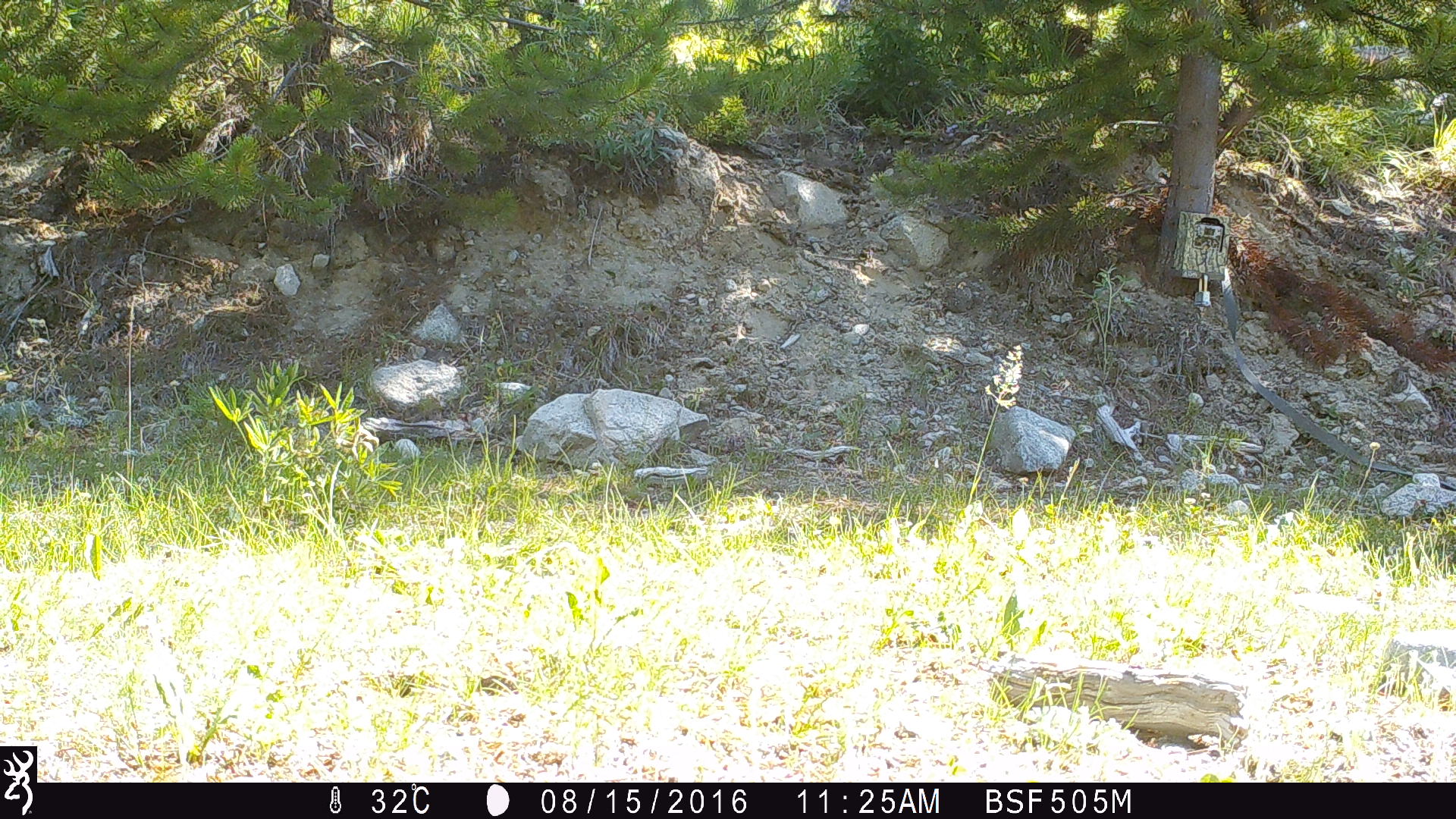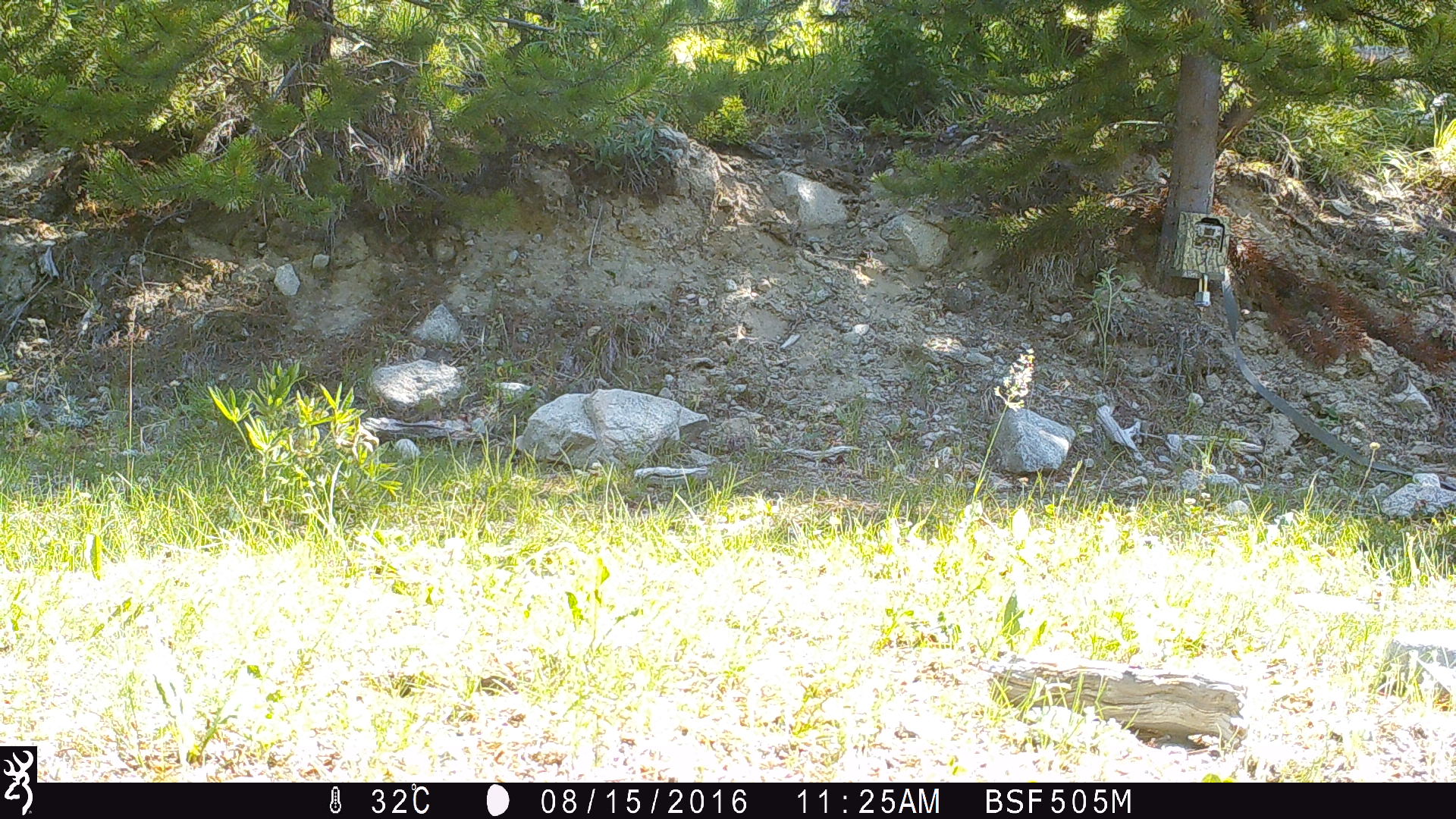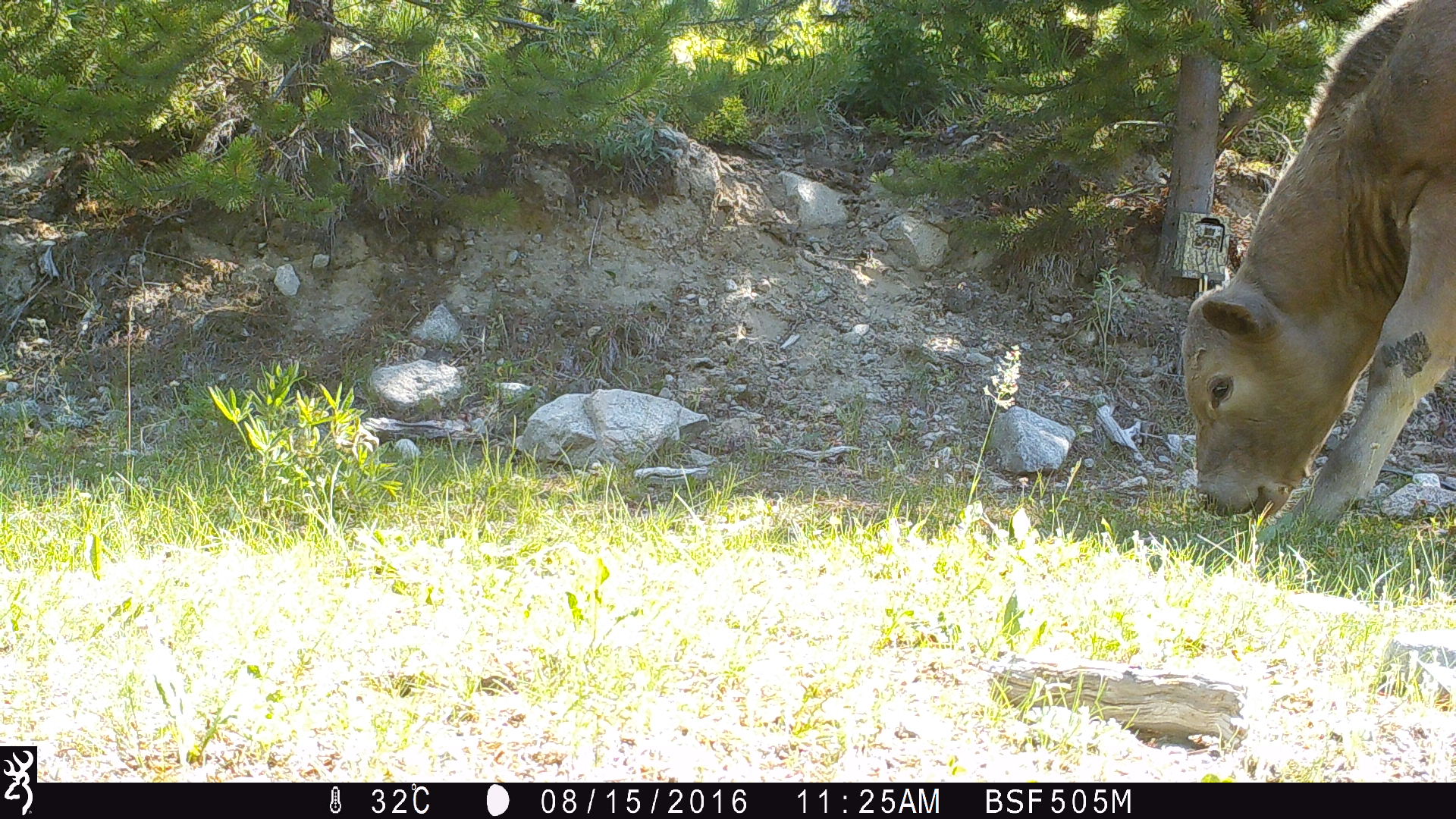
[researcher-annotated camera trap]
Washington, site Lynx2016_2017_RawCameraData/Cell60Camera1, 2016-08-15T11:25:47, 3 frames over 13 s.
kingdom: Animalia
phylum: Chordata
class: Mammalia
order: Artiodactyla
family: Bovidae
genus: Bos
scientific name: Bos taurus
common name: domestic cattle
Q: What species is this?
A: Domestic cattle (Bos taurus).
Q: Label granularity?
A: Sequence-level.